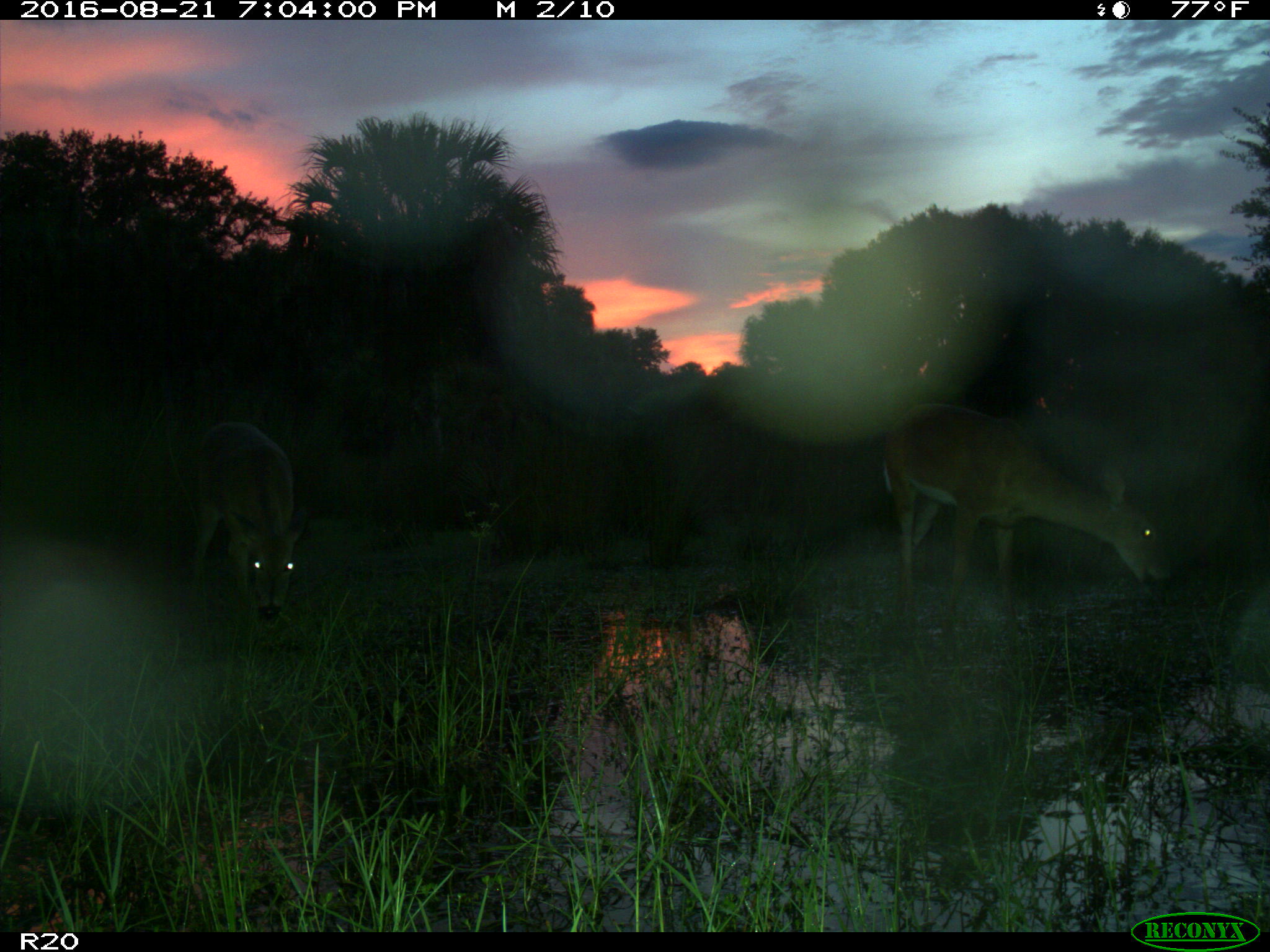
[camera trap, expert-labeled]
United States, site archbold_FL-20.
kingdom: Animalia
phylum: Chordata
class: Mammalia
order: Artiodactyla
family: Cervidae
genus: Odocoileus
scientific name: Odocoileus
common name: deer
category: unidentified deer